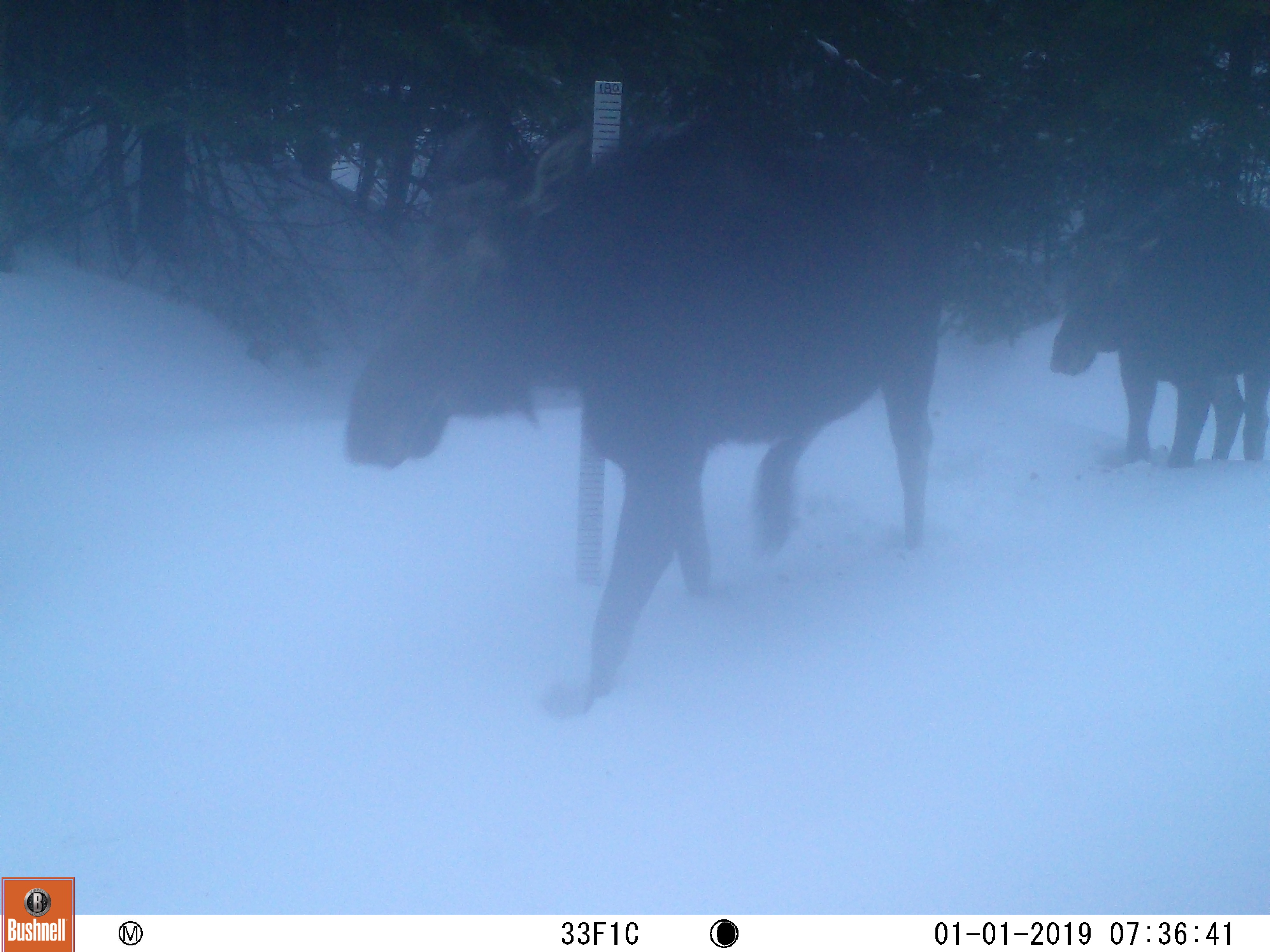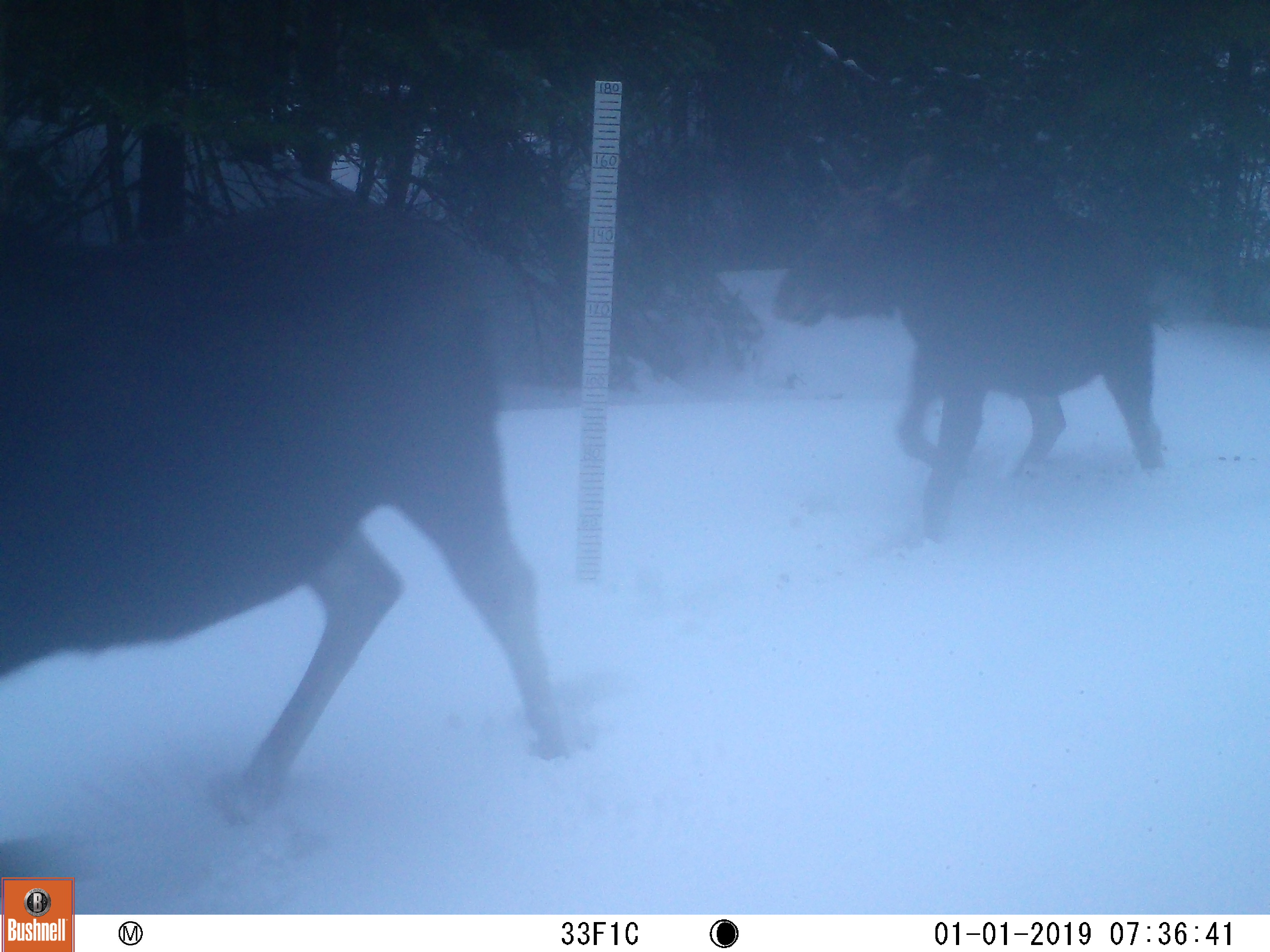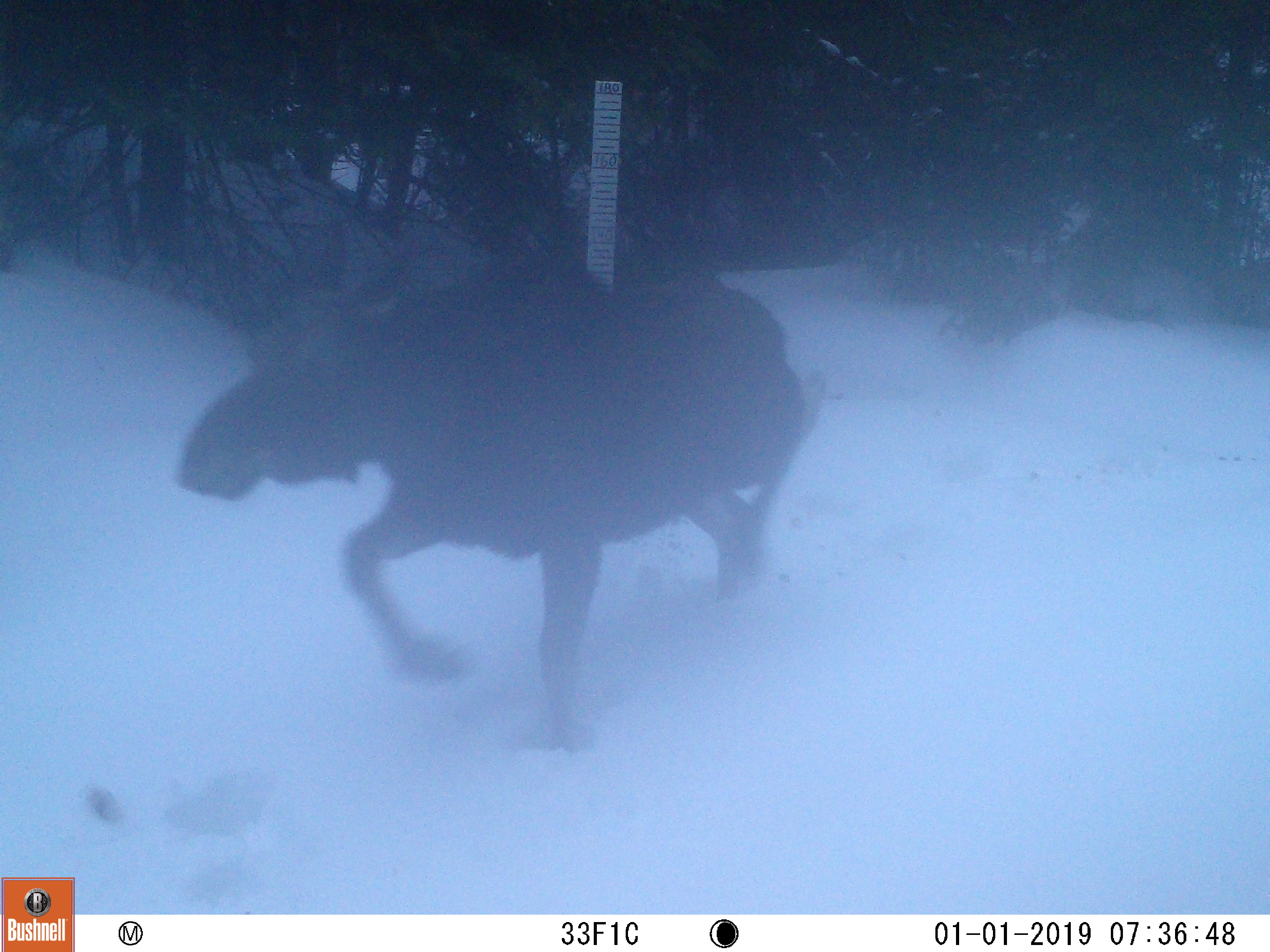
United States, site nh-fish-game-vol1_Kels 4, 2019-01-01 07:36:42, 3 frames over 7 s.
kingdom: Animalia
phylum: Chordata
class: Mammalia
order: Artiodactyla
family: Cervidae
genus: Alces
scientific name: Alces alces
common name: moose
Moose (Alces alces).